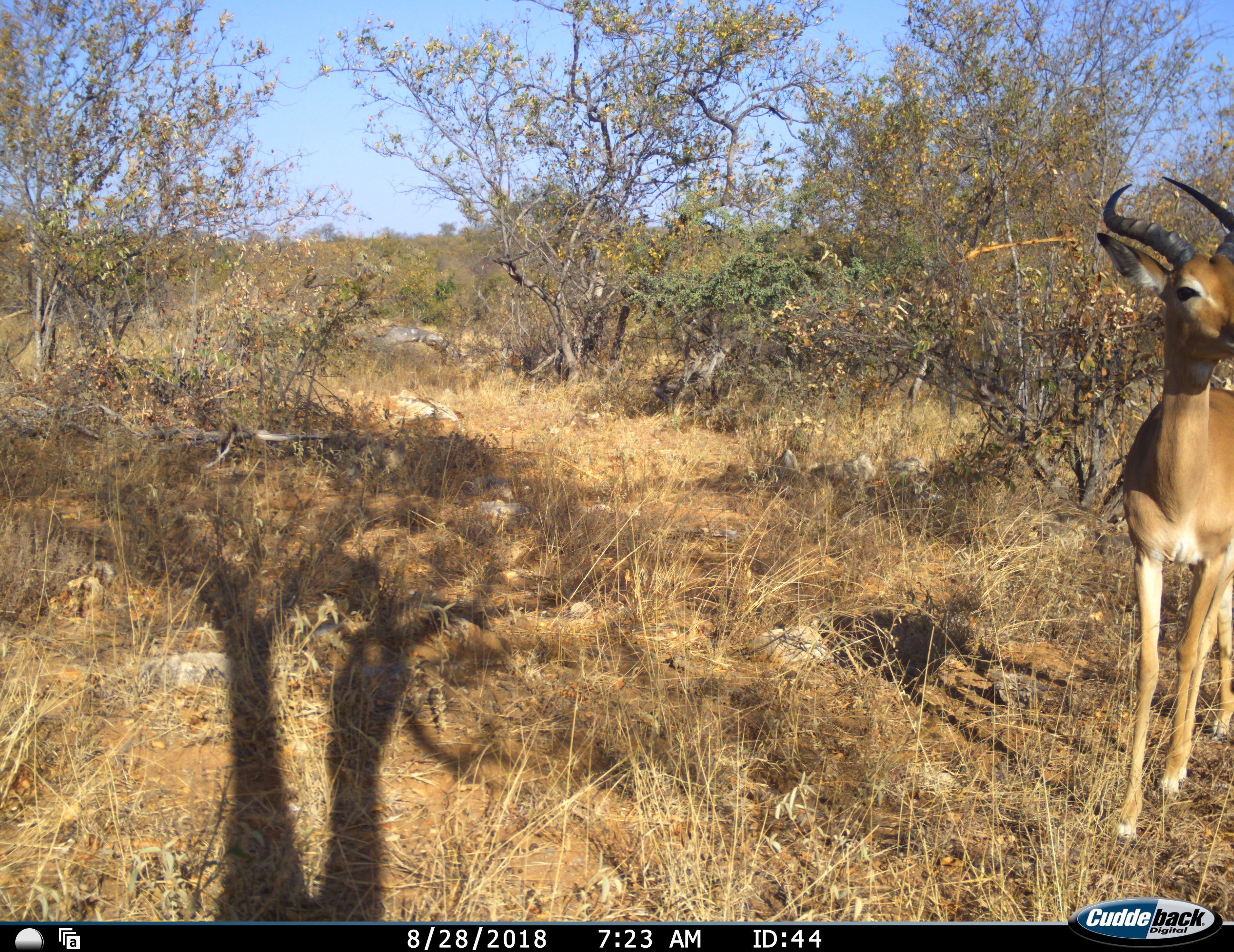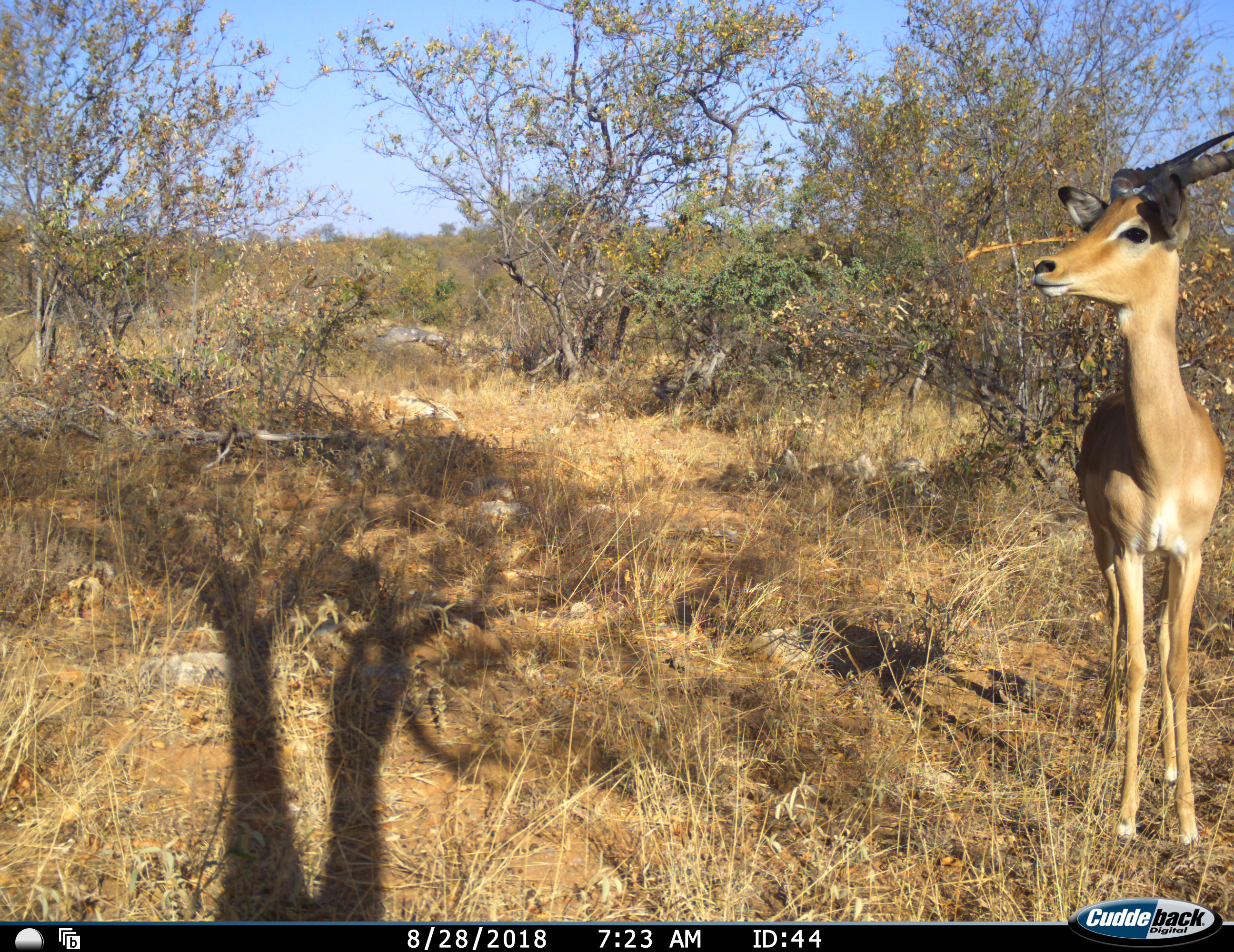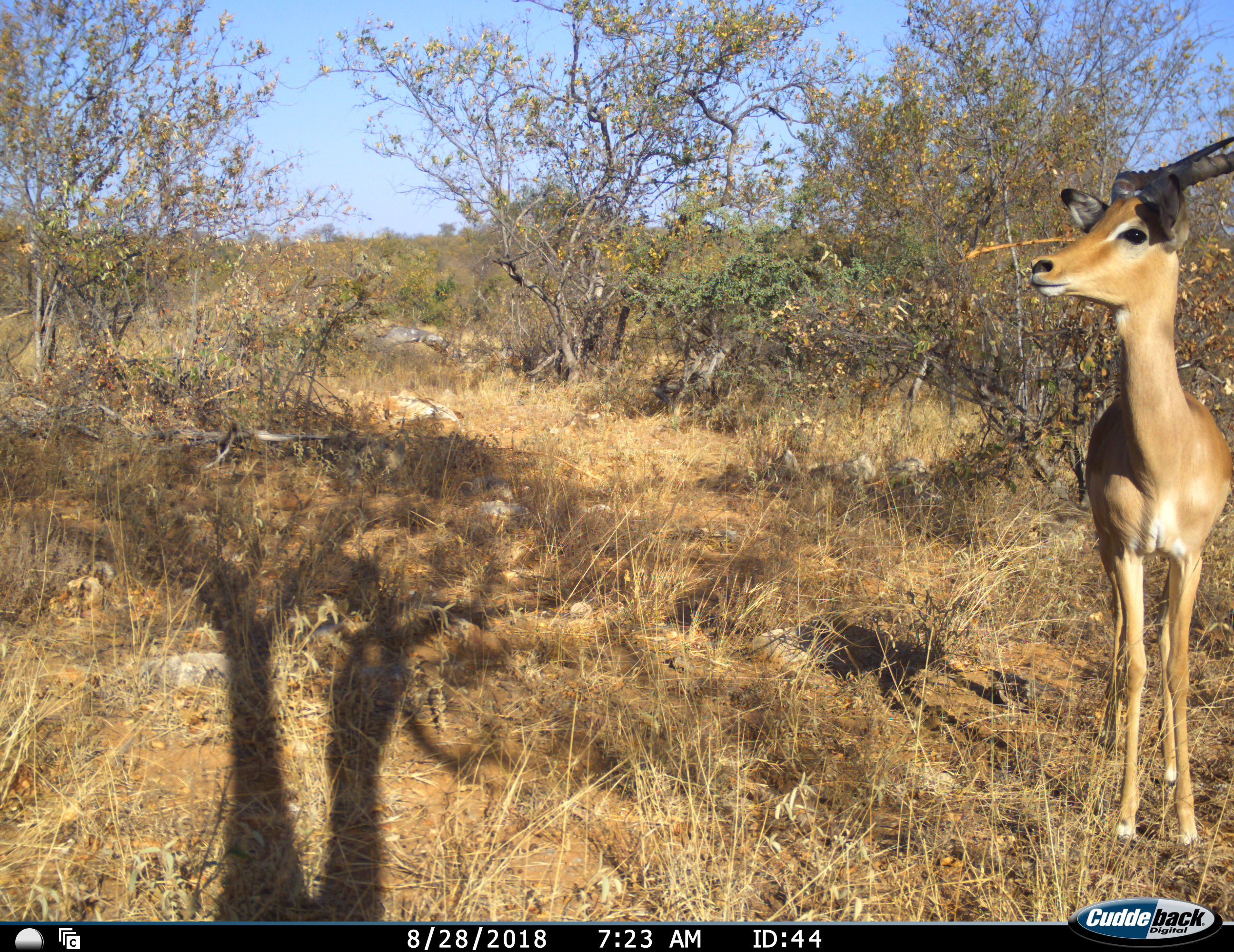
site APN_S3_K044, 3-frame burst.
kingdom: Animalia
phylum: Chordata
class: Mammalia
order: Artiodactyla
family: Bovidae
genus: Aepyceros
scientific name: Aepyceros melampus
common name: impala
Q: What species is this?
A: Impala (Aepyceros melampus).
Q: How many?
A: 1.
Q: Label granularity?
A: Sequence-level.